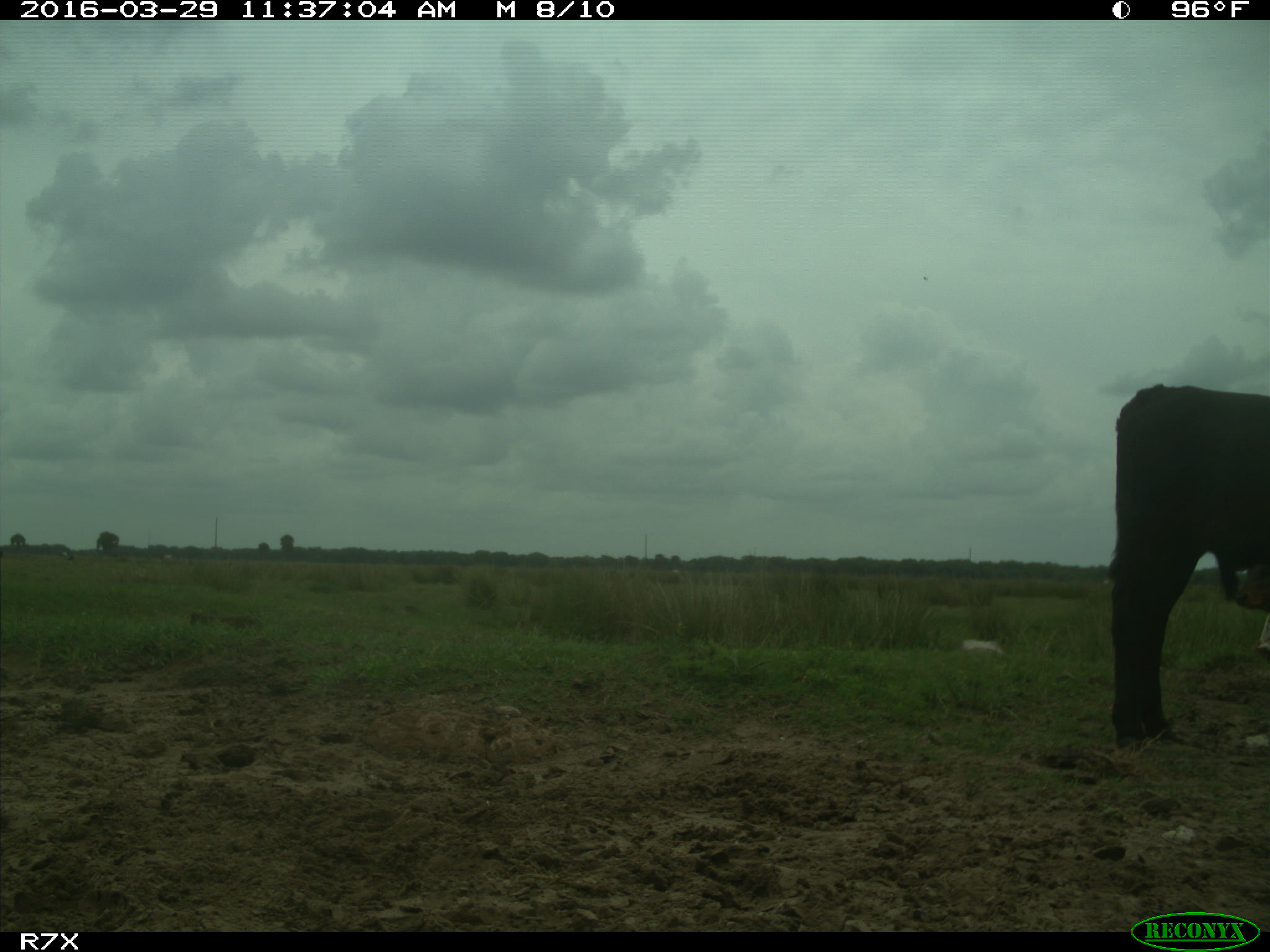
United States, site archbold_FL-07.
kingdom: Animalia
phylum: Chordata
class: Mammalia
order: Artiodactyla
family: Bovidae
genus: Bos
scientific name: Bos taurus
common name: domestic cow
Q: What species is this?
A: Bos taurus (domestic cow).